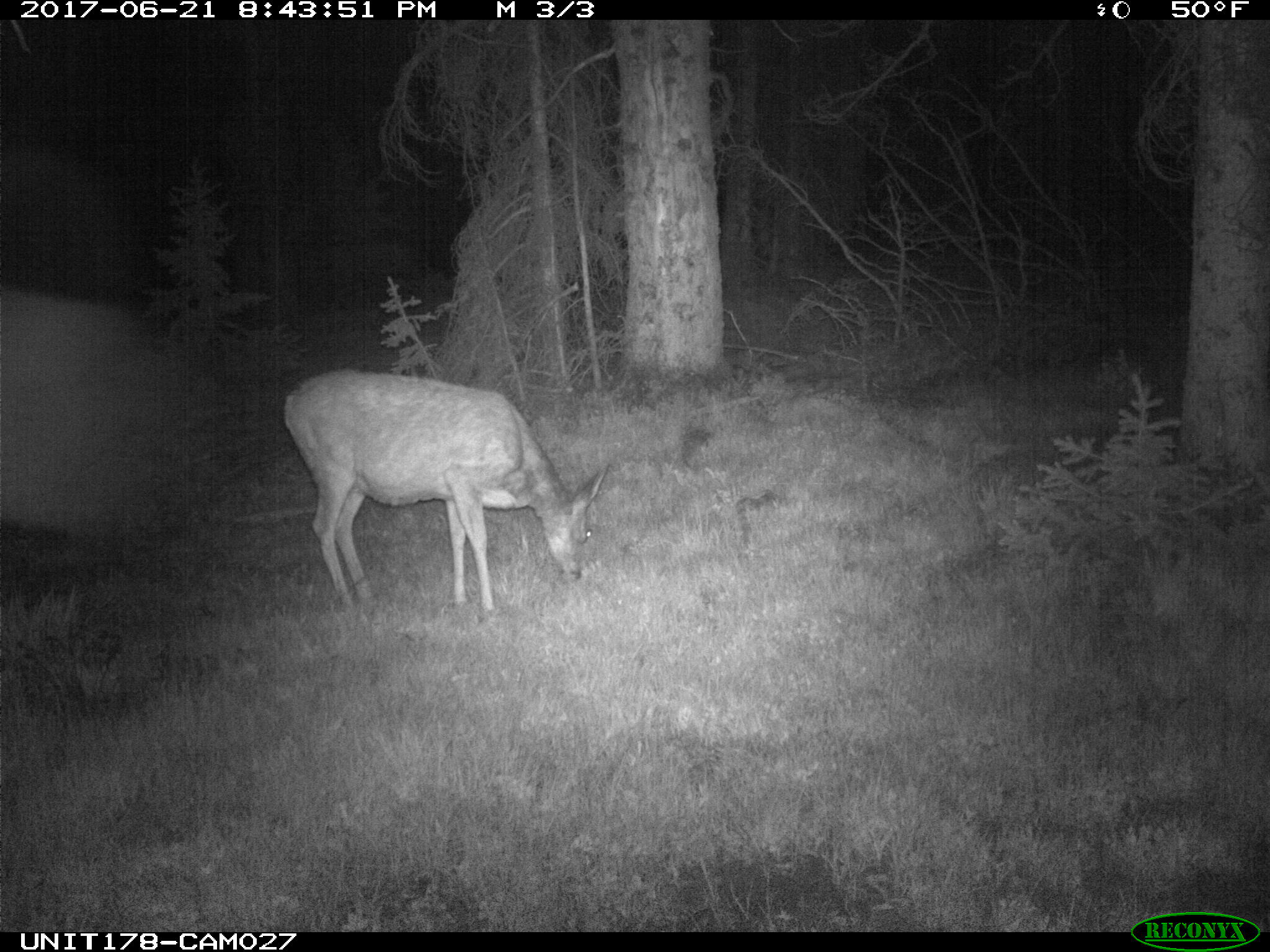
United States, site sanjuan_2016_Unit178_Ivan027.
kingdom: Animalia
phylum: Chordata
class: Mammalia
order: Artiodactyla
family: Cervidae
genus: Odocoileus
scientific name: Odocoileus hemionus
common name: mule deer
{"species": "Odocoileus hemionus (mule deer)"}